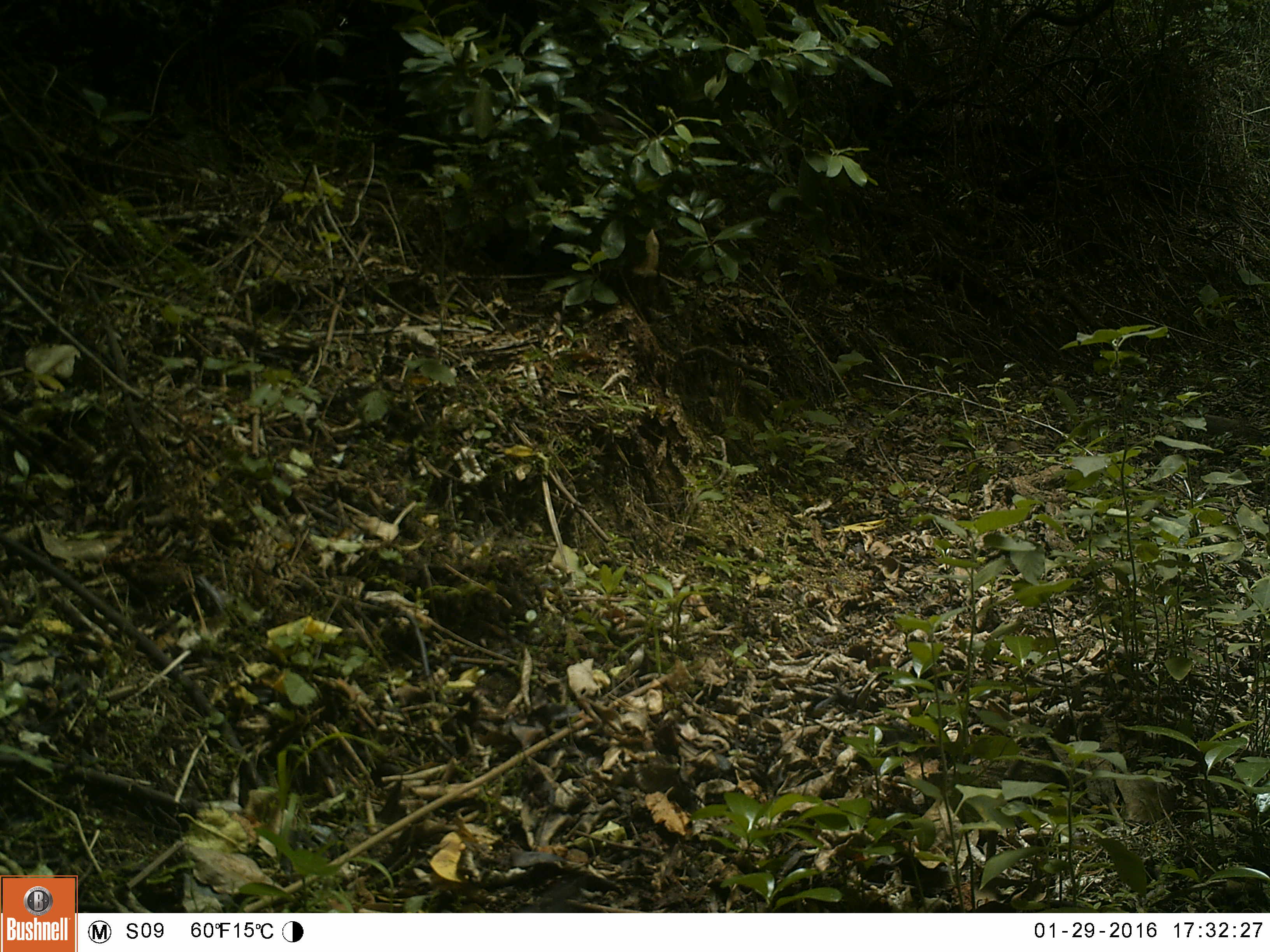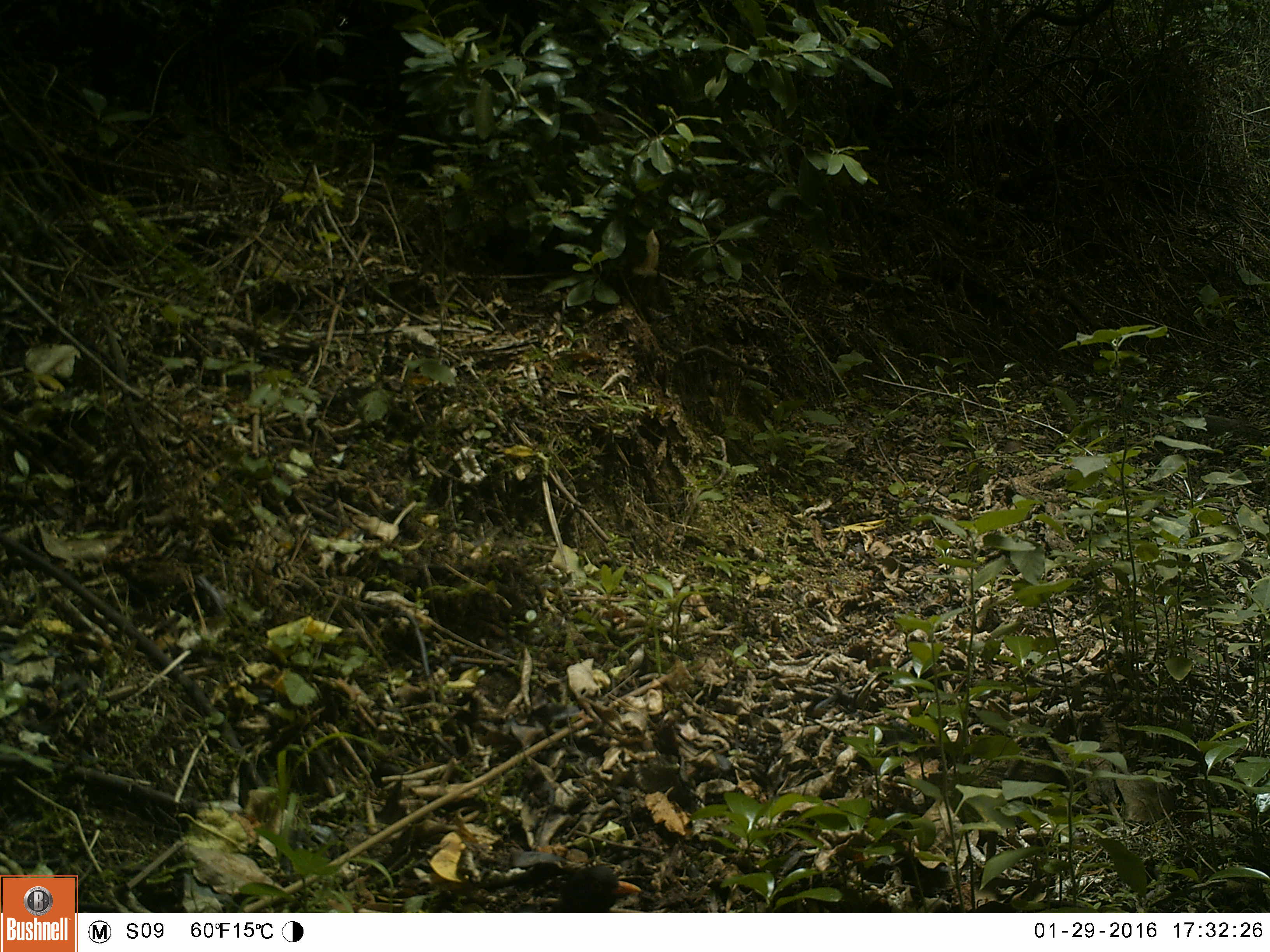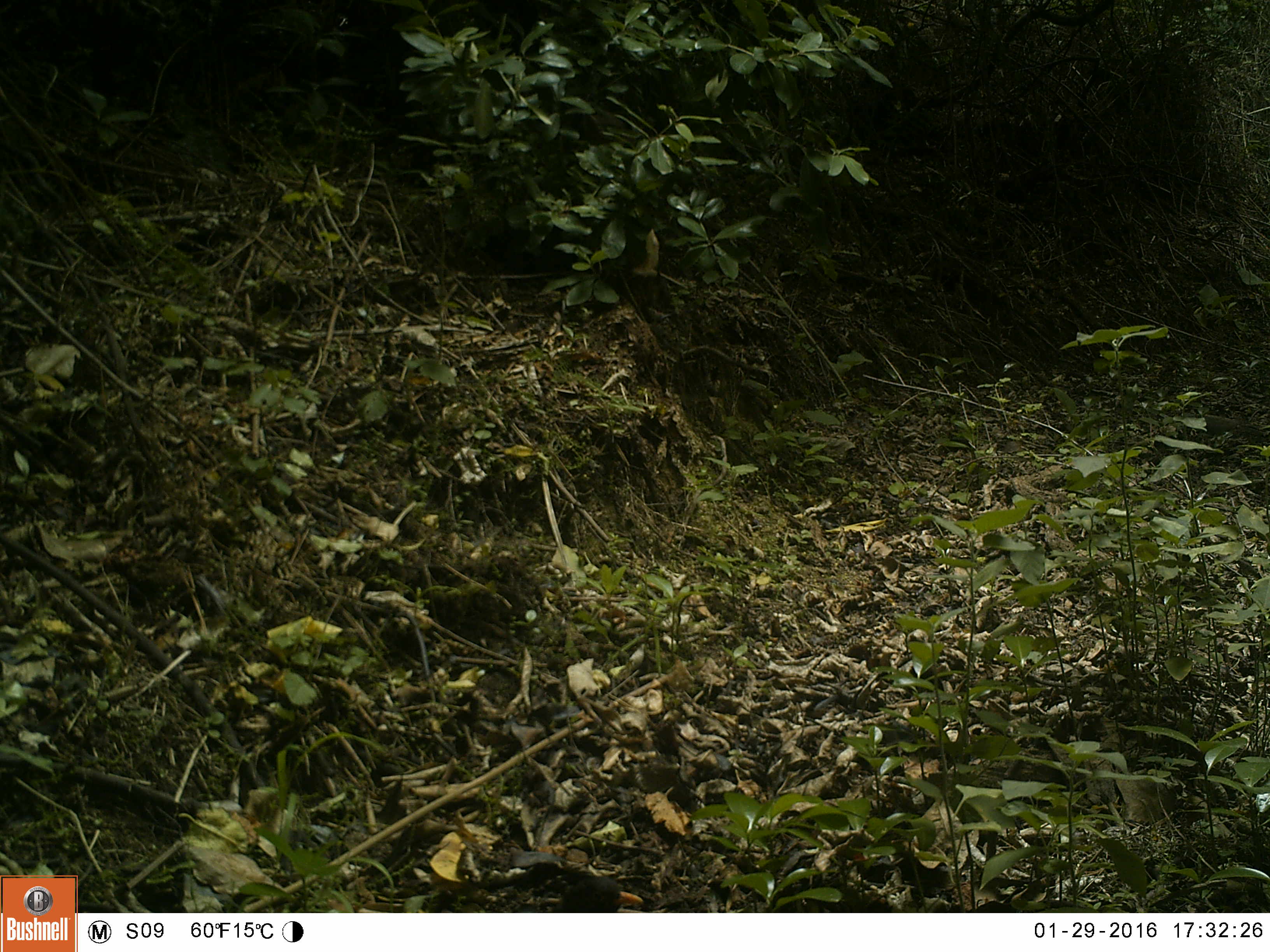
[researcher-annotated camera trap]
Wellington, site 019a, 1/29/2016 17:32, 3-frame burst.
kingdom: Animalia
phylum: Chordata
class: Aves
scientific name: Aves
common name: bird